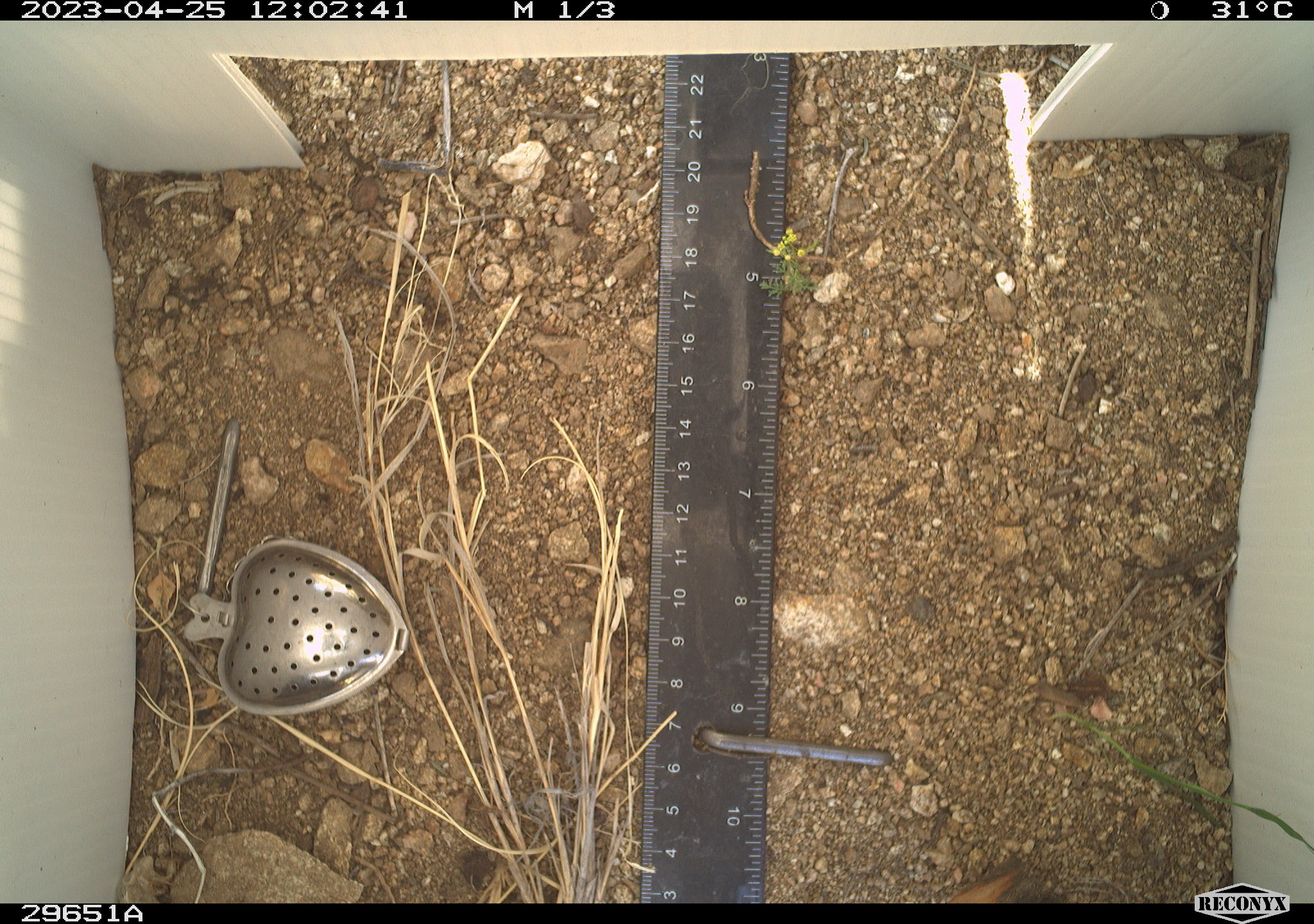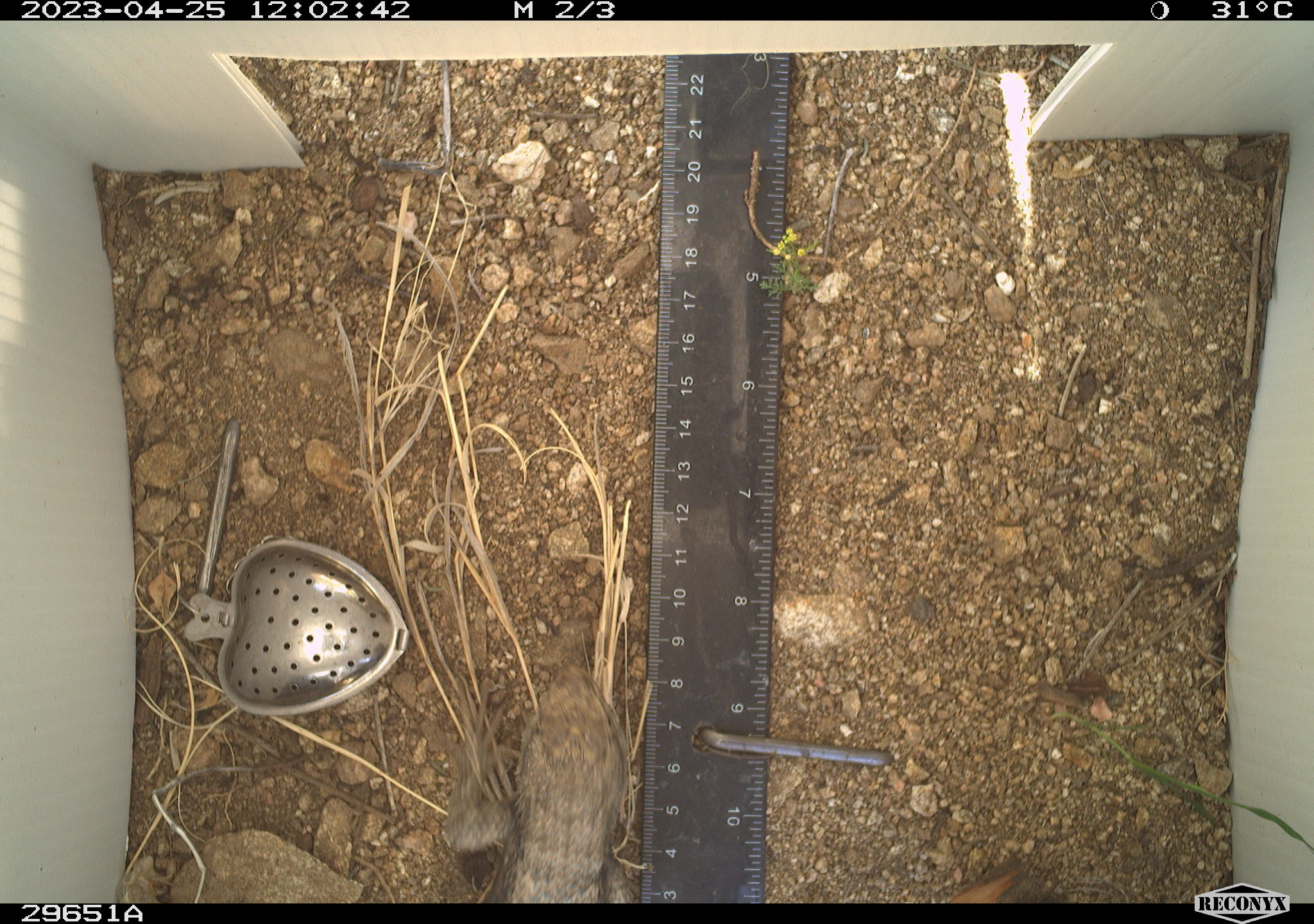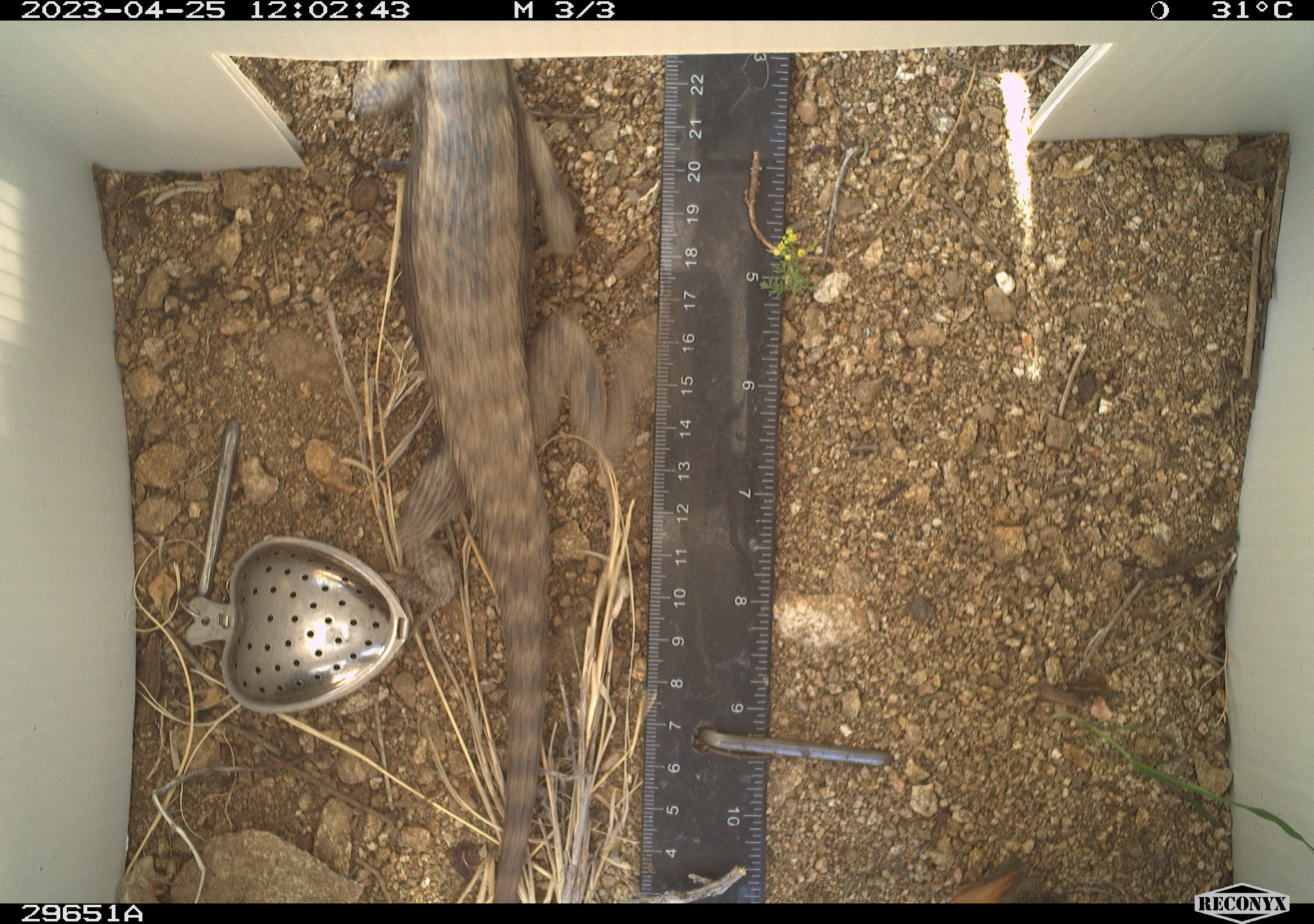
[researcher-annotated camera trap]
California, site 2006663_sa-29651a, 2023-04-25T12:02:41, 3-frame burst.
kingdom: Animalia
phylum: Chordata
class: Reptilia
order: Squamata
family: Phrynosomatidae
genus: Sceloporus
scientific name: Sceloporus uniformis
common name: yellow-backed spiny lizard